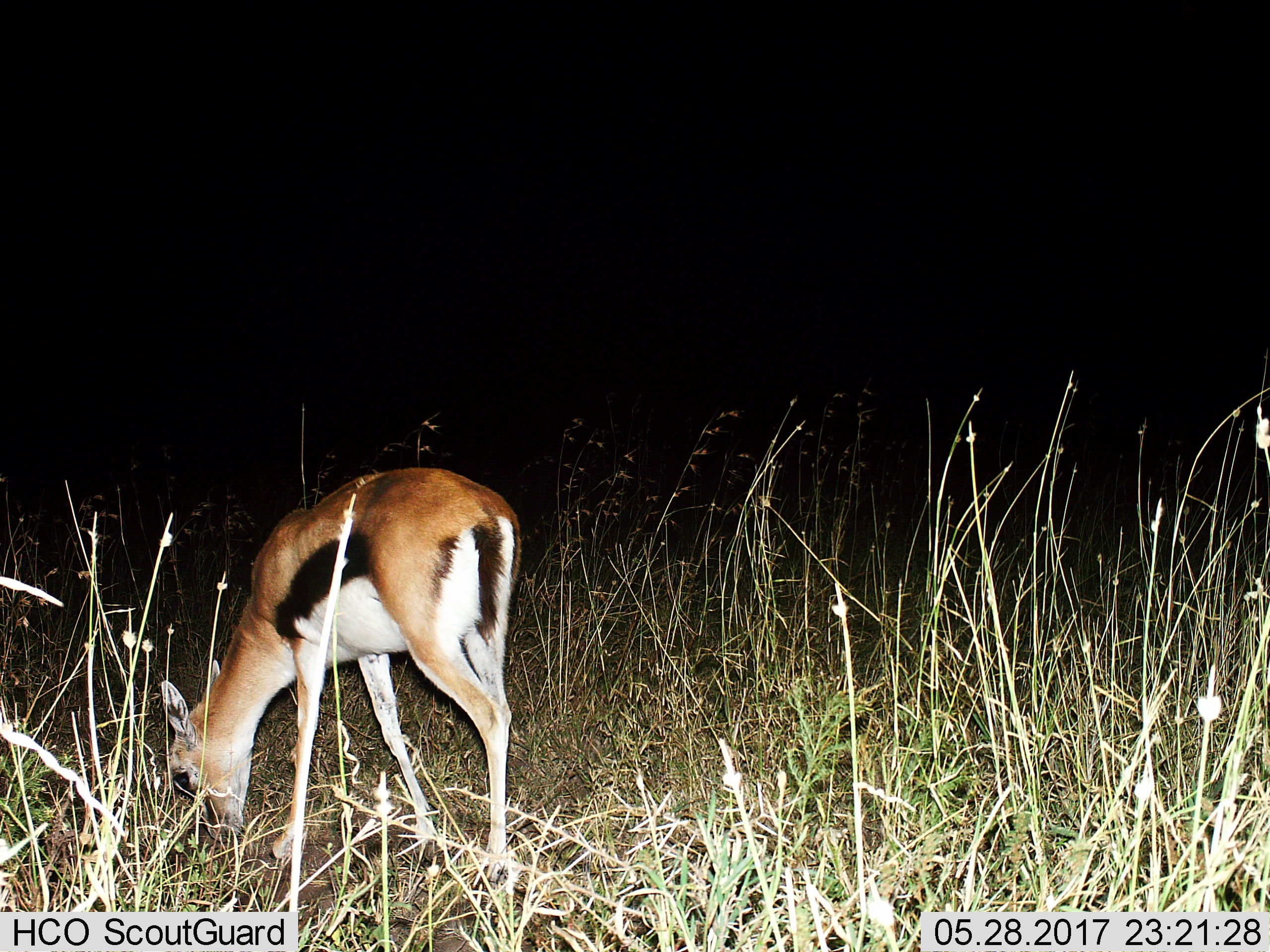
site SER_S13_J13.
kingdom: Animalia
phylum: Chordata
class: Mammalia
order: Artiodactyla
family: Bovidae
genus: Eudorcas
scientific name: Eudorcas thomsonii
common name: thomson's gazelle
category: gazellethomsons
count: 1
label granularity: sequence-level